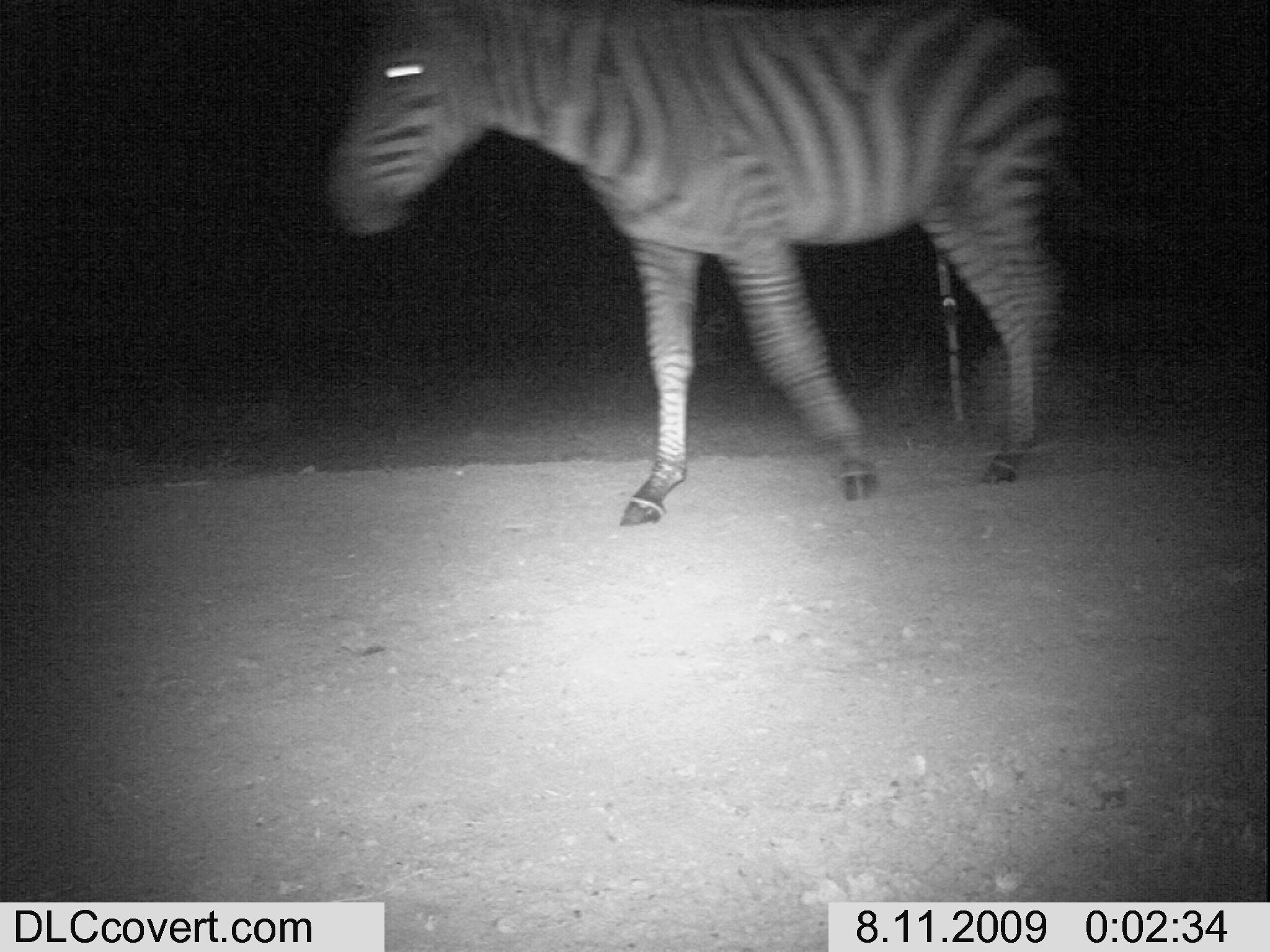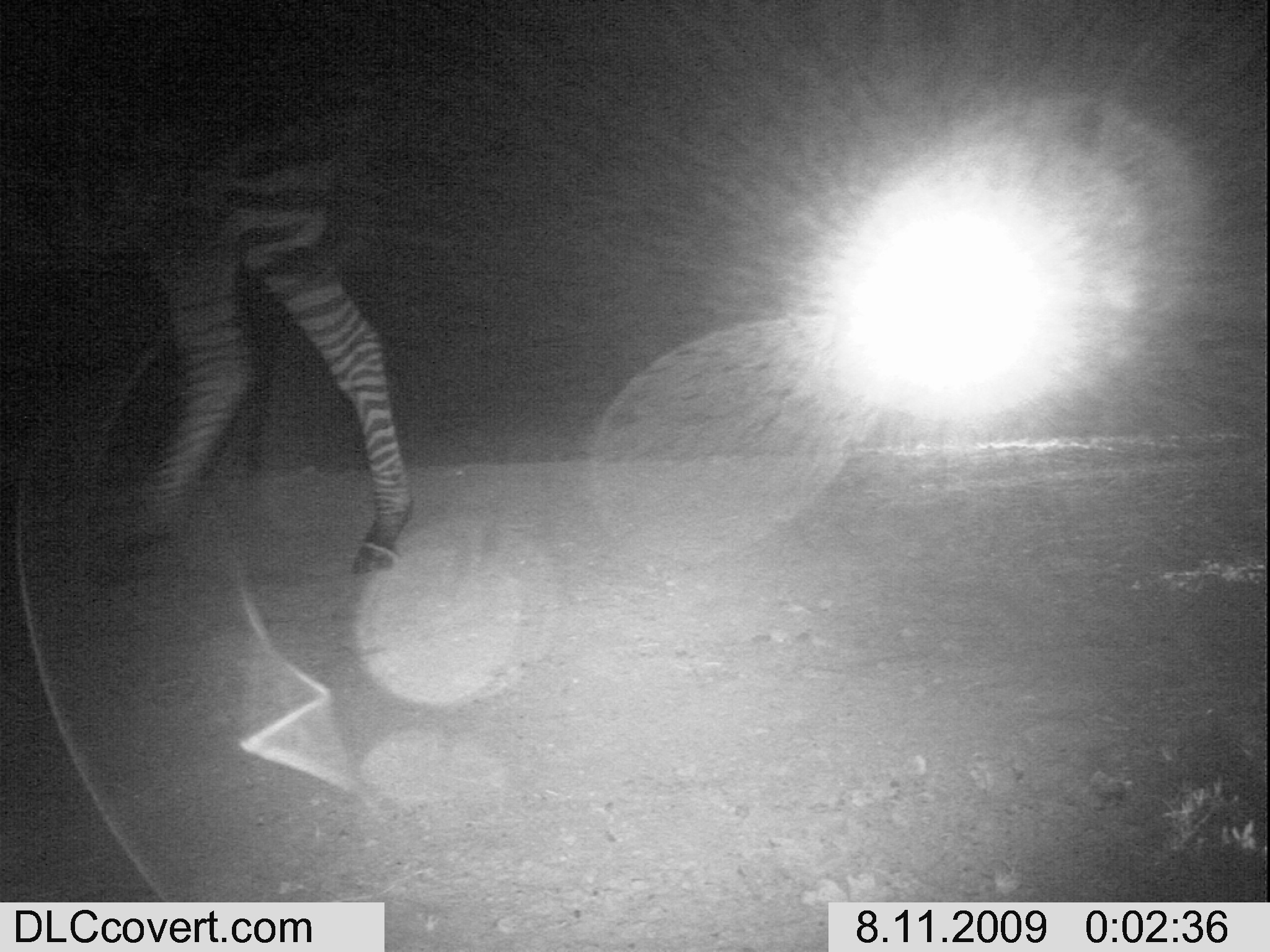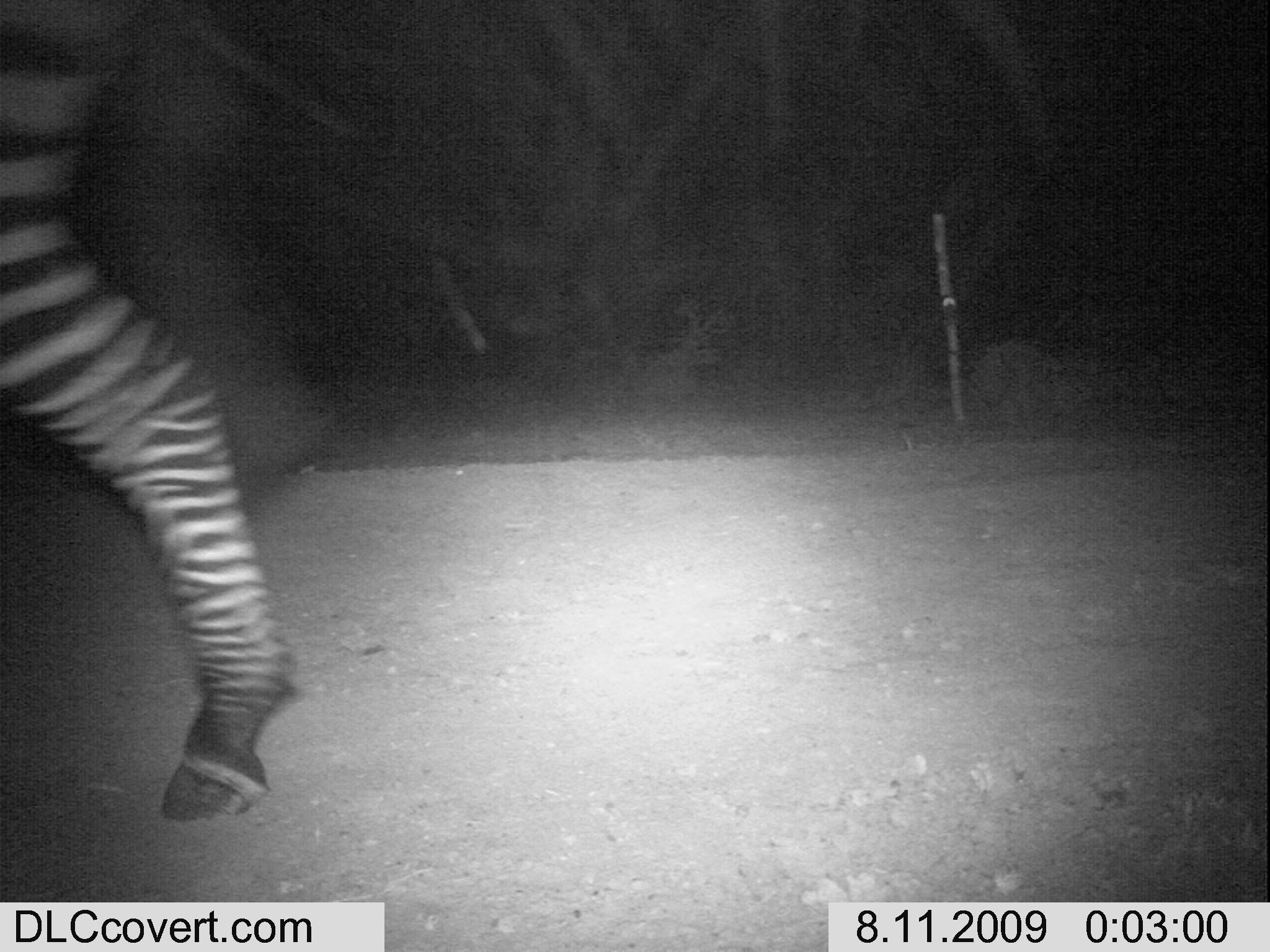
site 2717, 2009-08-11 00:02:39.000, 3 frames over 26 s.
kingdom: Animalia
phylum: Chordata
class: Mammalia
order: Perissodactyla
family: Equidae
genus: Equus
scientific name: Equus quagga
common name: plains zebra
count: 1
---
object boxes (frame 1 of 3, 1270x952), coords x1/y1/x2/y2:
equus quagga: 327/0/1076/525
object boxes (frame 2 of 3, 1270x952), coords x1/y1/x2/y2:
equus quagga: 6/28/411/579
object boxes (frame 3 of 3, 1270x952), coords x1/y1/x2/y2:
equus quagga: 0/0/371/823